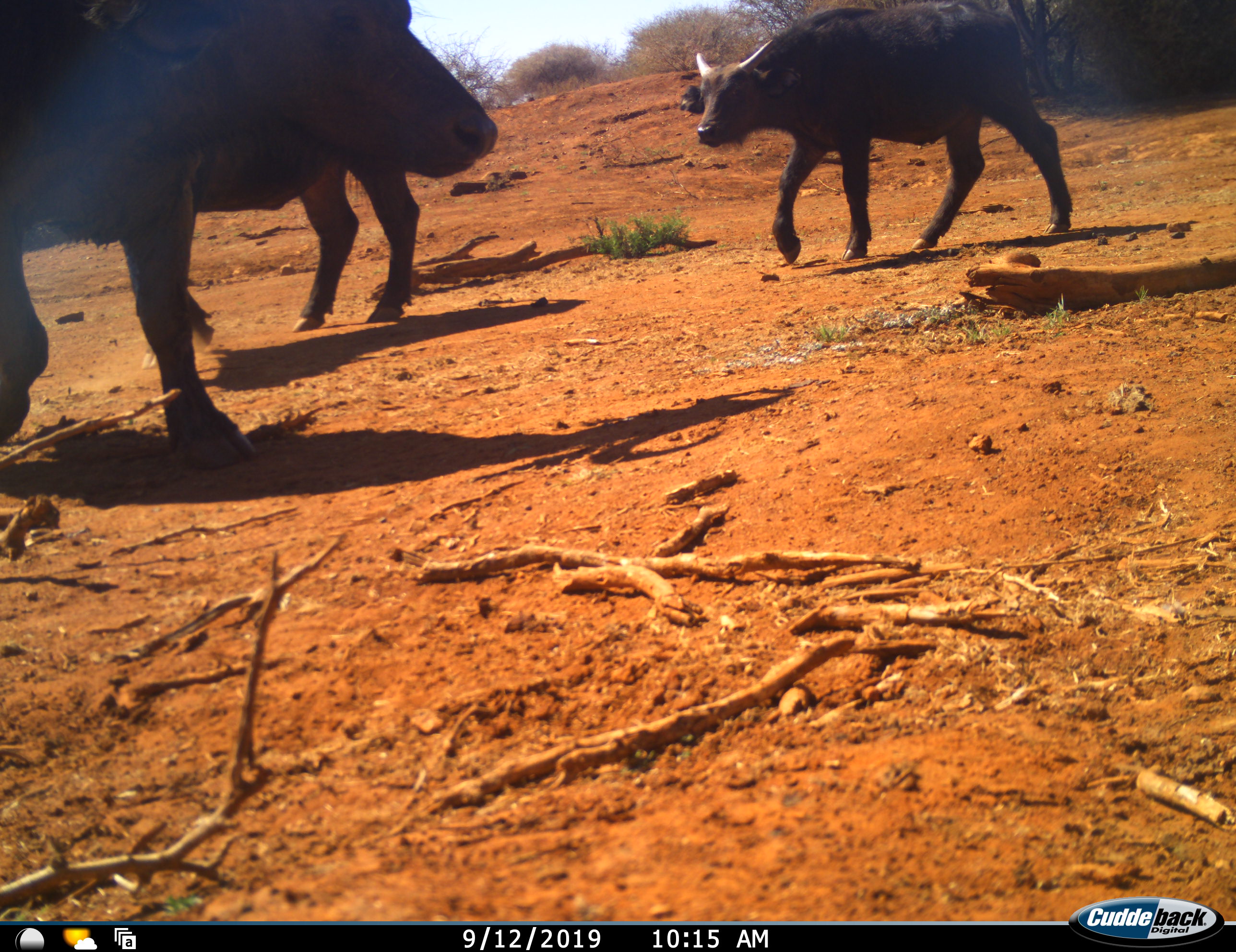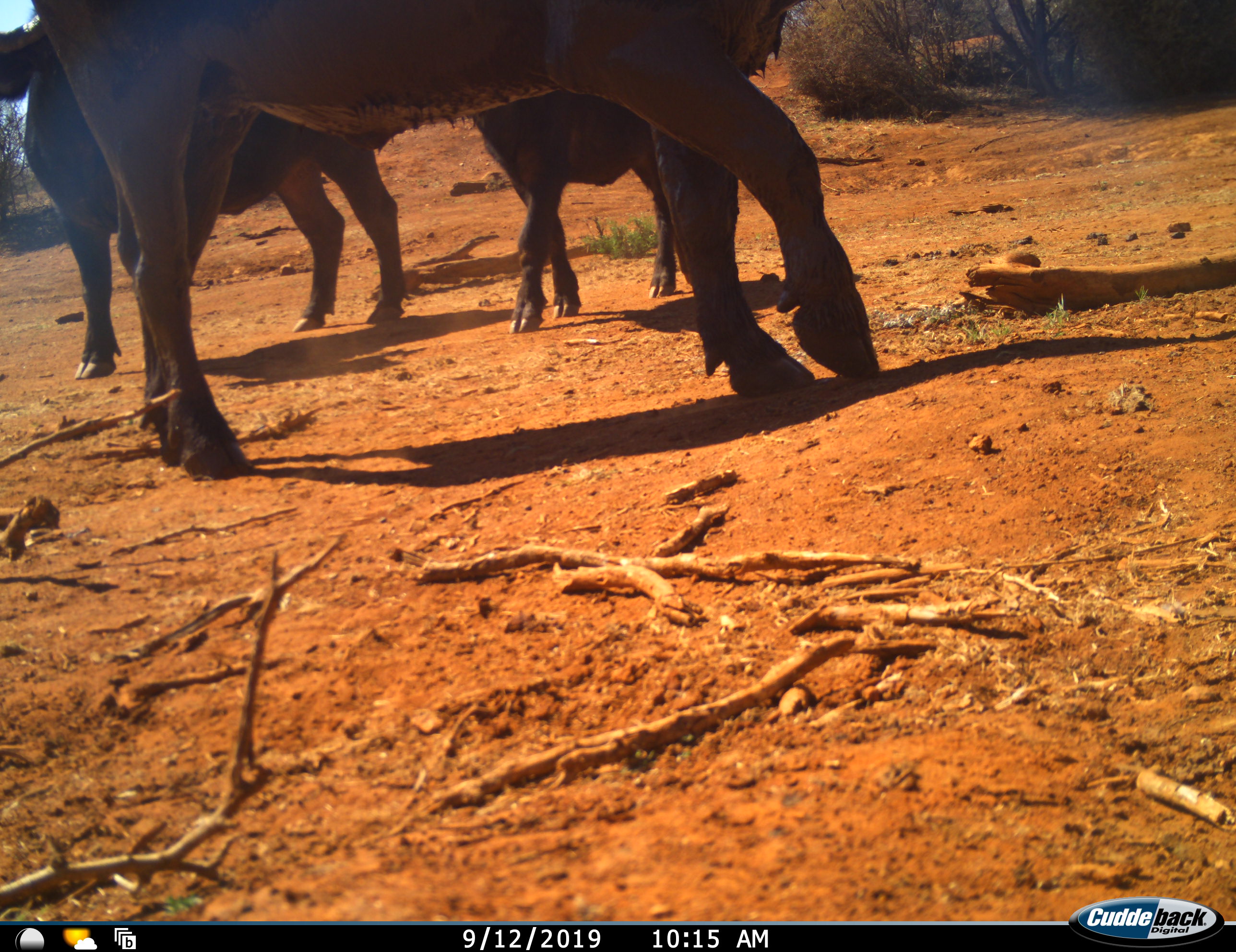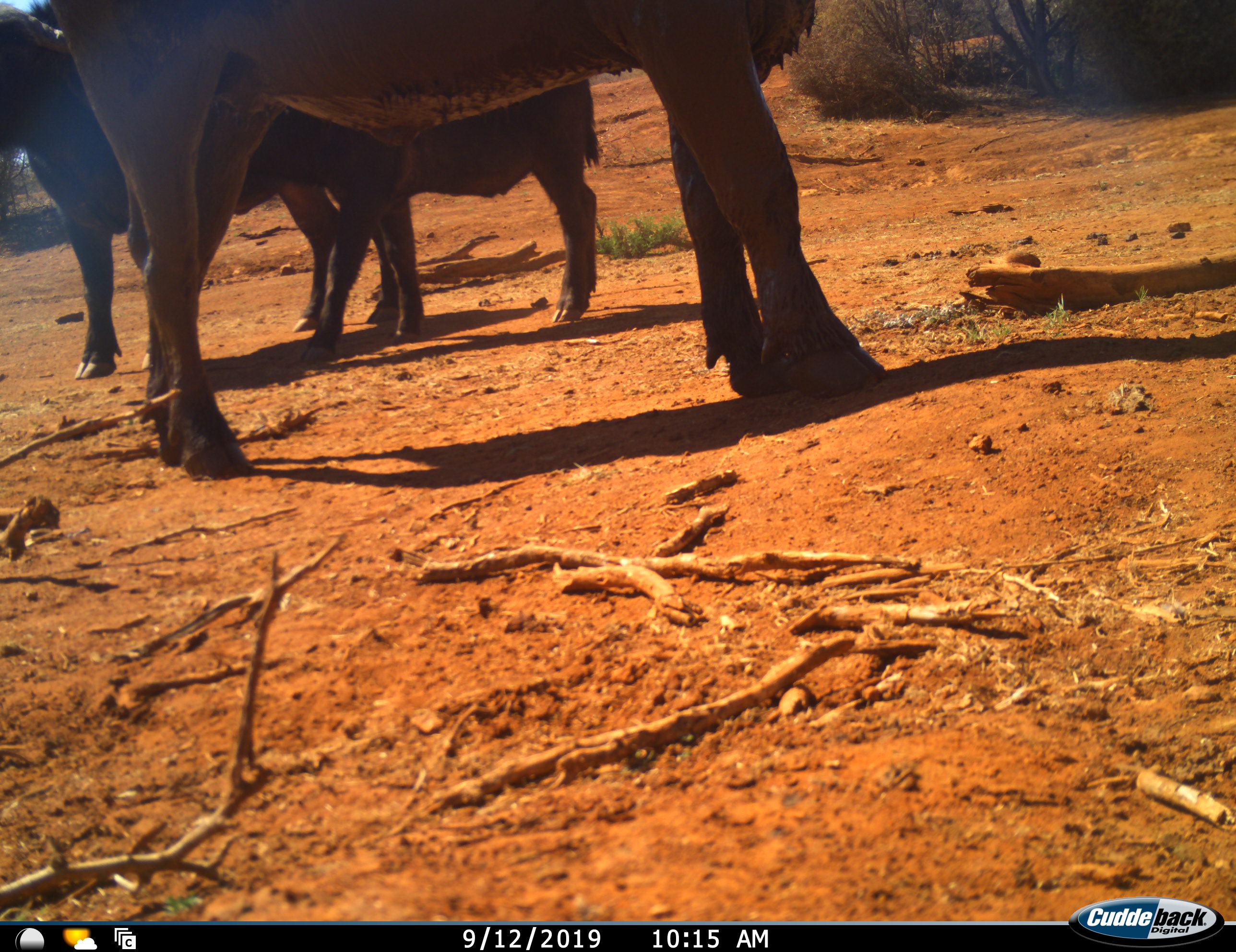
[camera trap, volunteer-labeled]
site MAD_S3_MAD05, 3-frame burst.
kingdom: Animalia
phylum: Chordata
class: Mammalia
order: Artiodactyla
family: Bovidae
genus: Syncerus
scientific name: Syncerus caffer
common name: african buffalo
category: buffalo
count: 3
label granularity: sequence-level